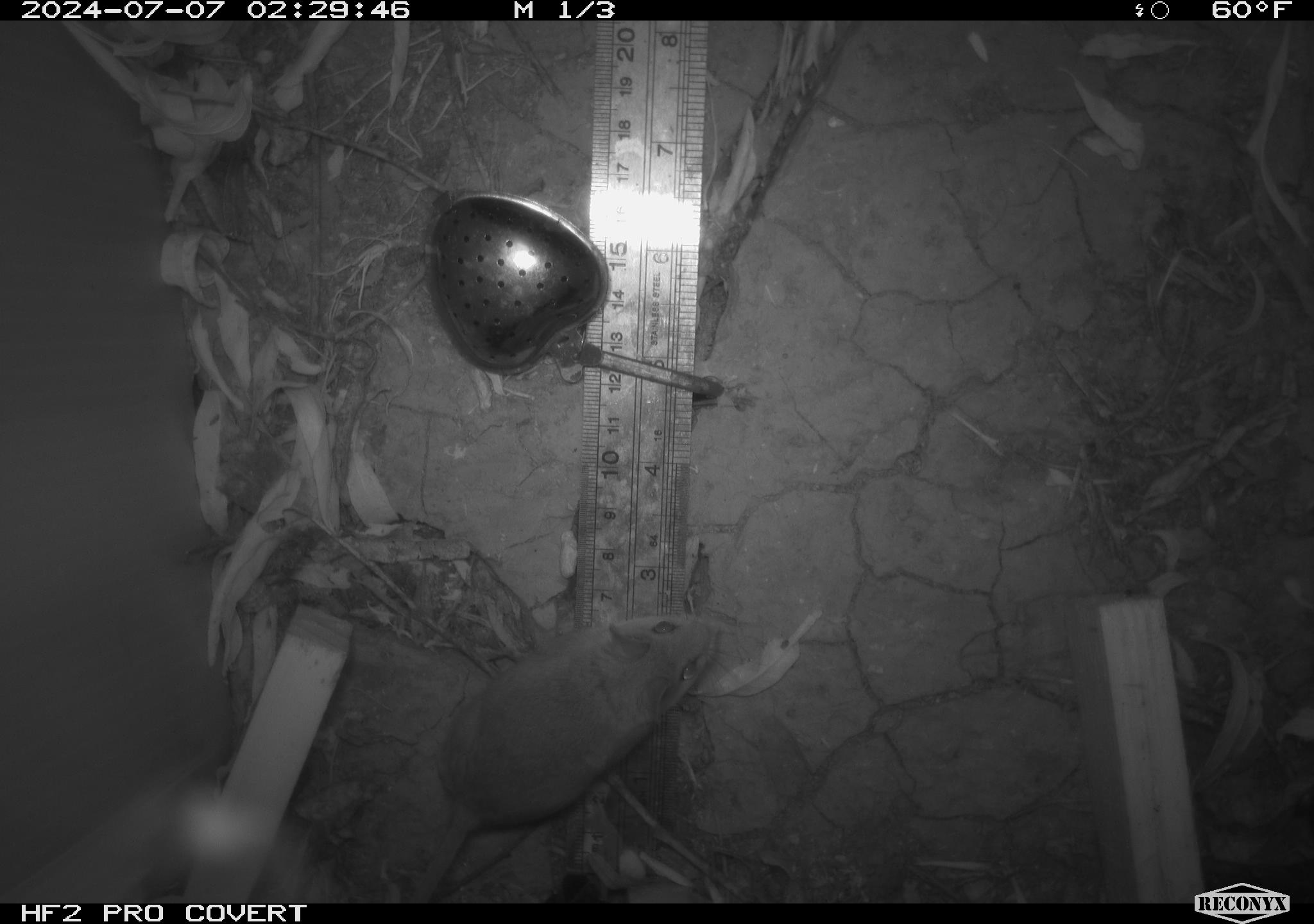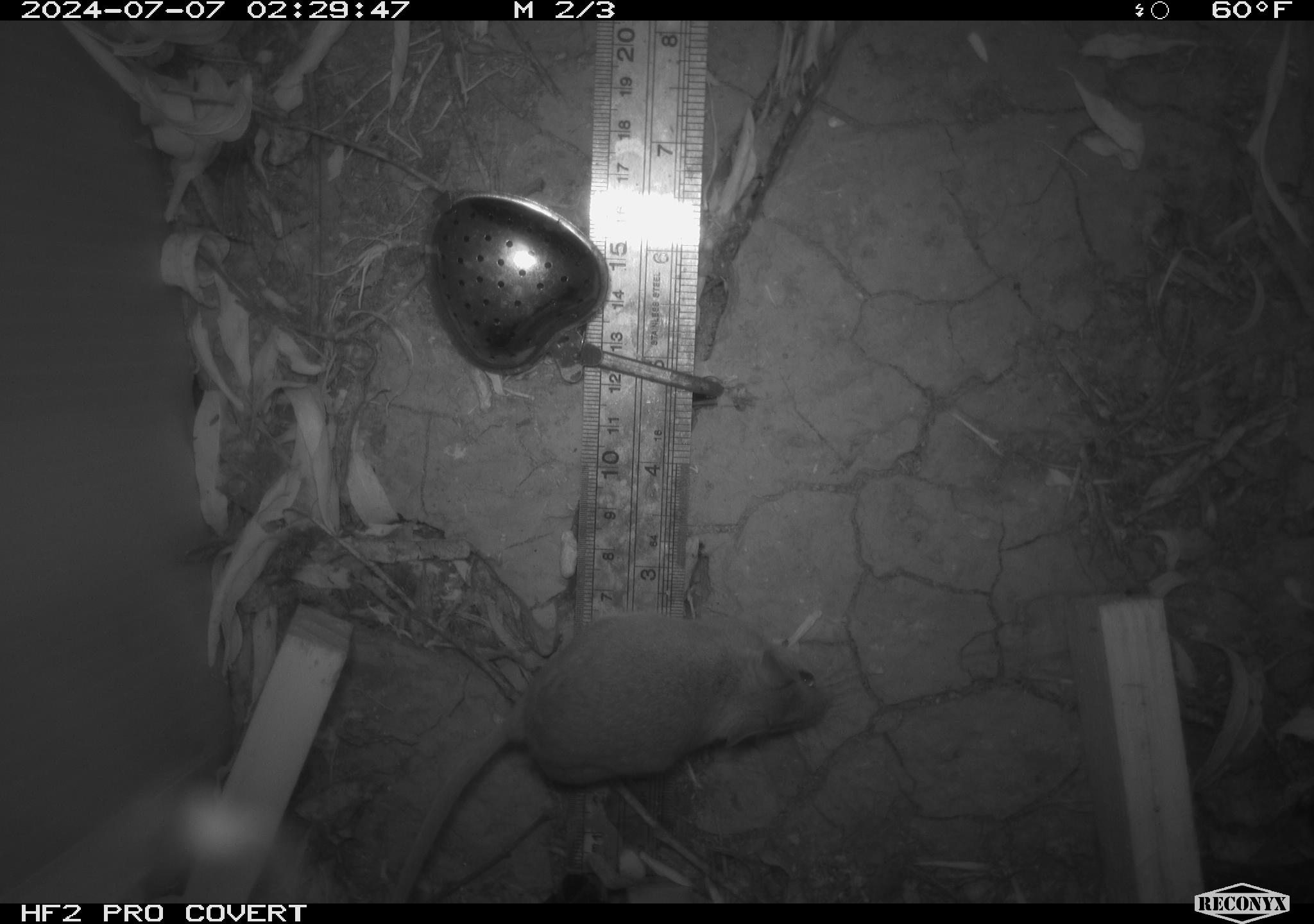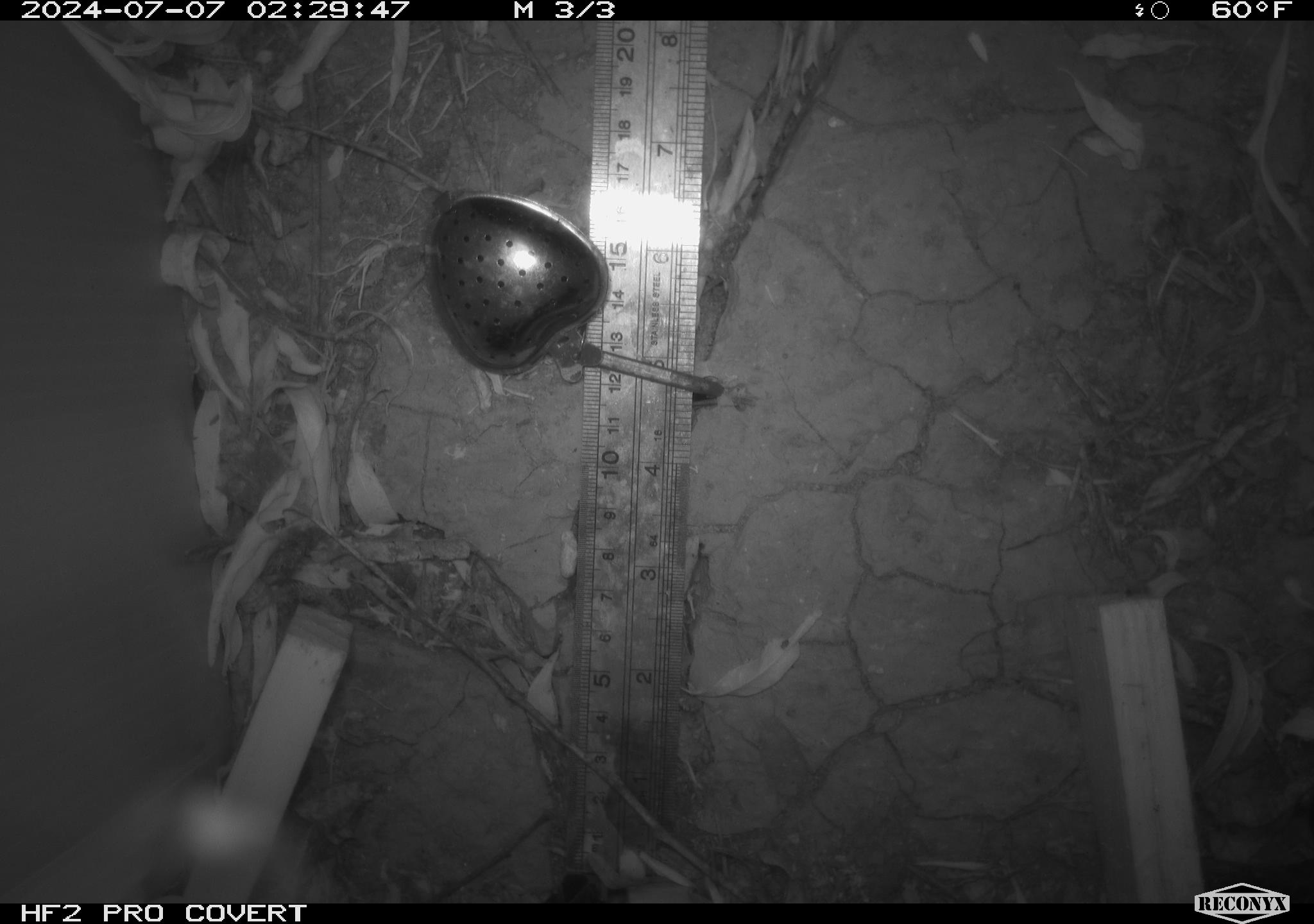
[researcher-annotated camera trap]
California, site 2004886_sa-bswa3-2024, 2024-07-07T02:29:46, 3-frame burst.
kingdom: Animalia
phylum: Chordata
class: Mammalia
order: Rodentia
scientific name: Rodentia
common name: mouse species